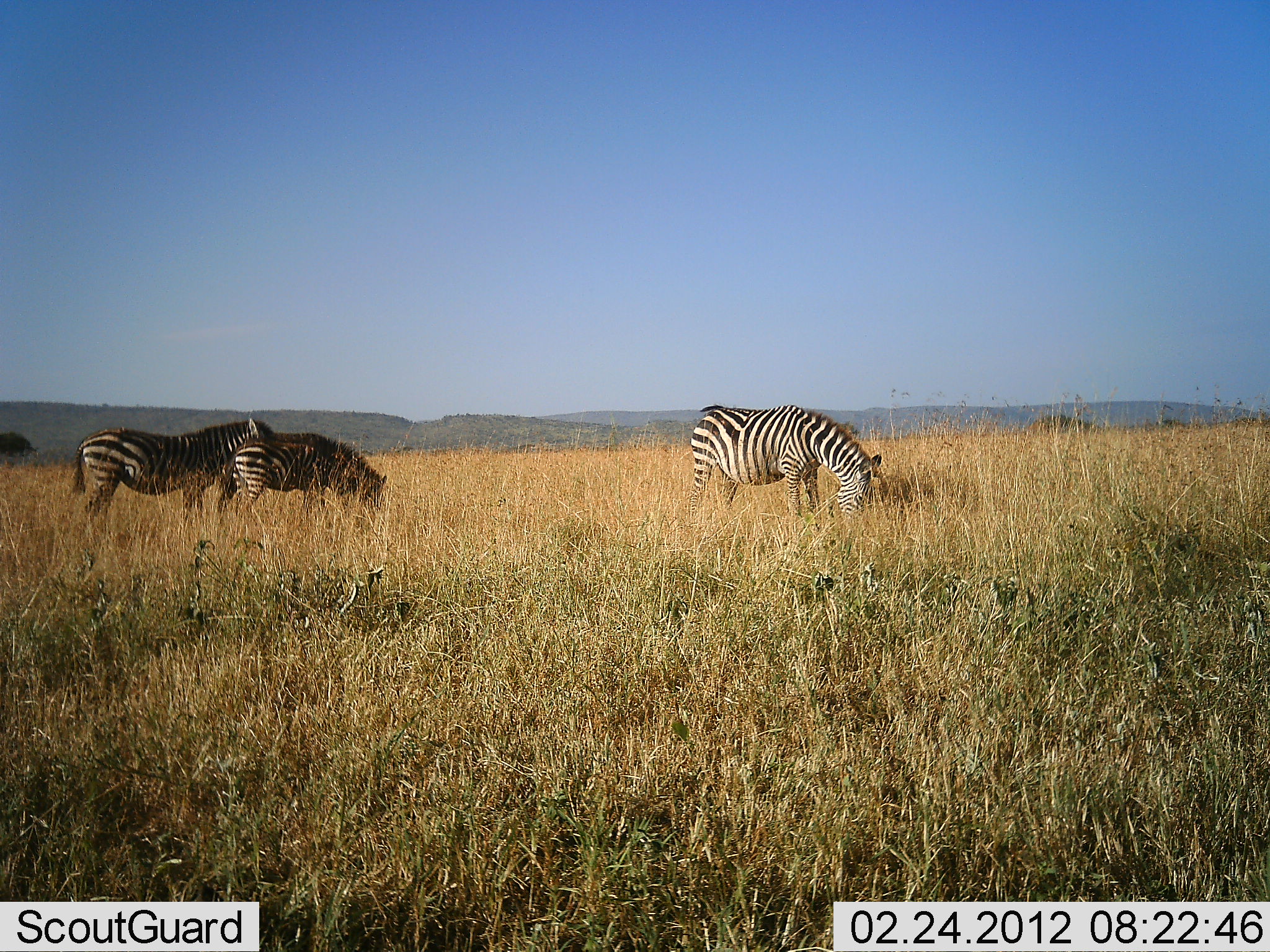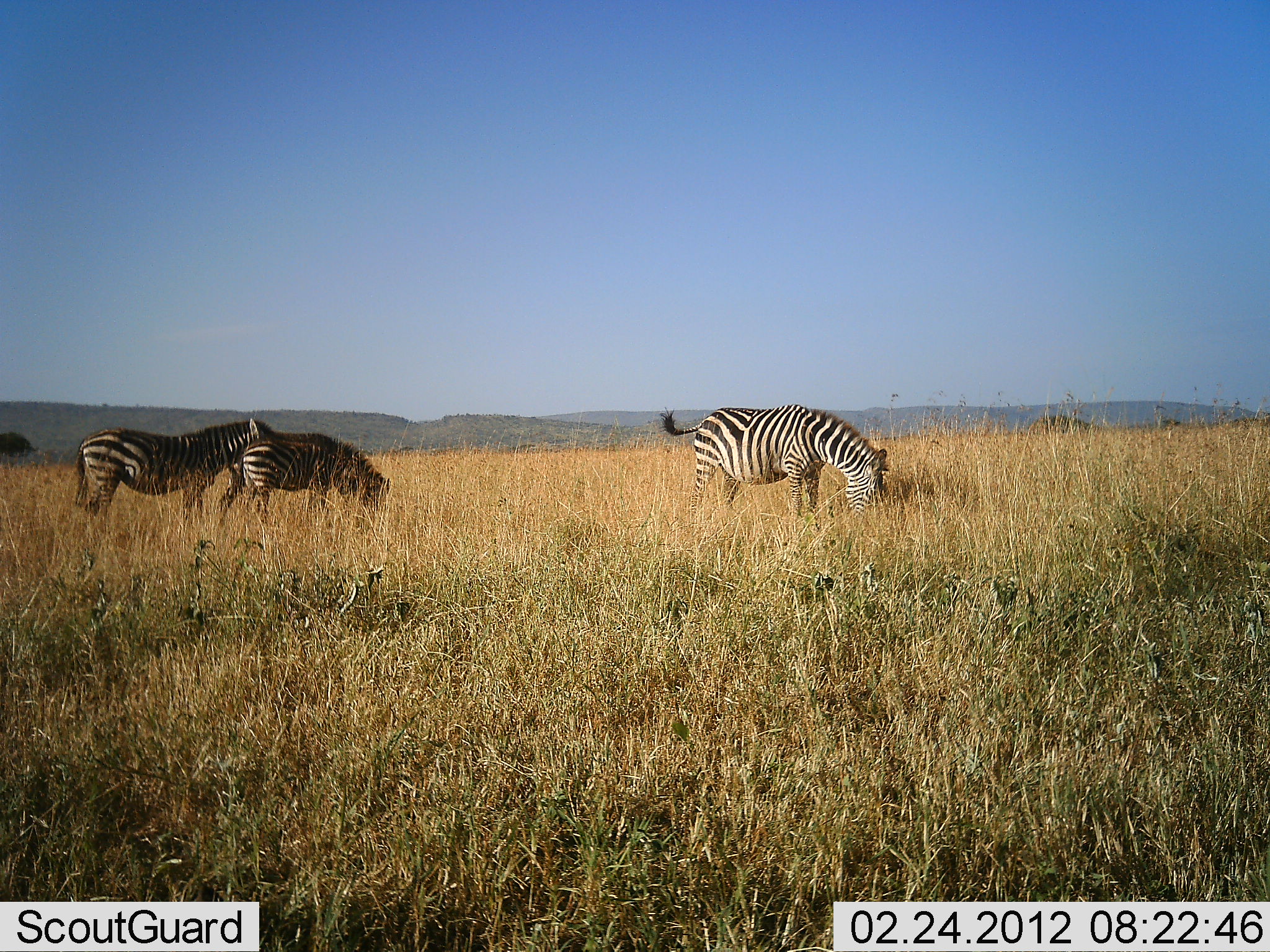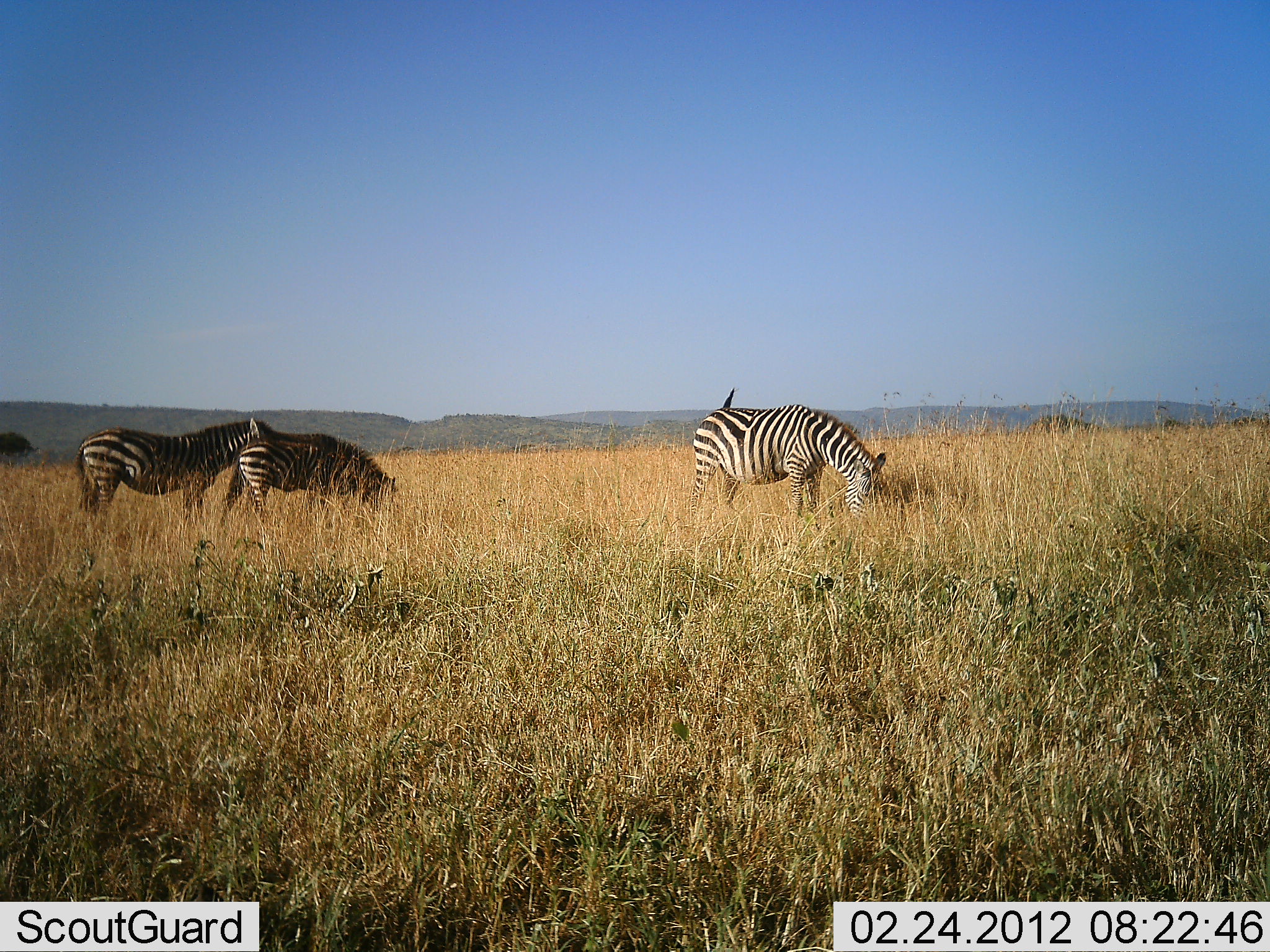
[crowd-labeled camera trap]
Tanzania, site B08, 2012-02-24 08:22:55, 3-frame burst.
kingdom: Animalia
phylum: Chordata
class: Mammalia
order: Perissodactyla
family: Equidae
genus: Equus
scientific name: Equus quagga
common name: plains zebra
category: zebra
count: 3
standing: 62%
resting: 0%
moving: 0%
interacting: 4%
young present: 8%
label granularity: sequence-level